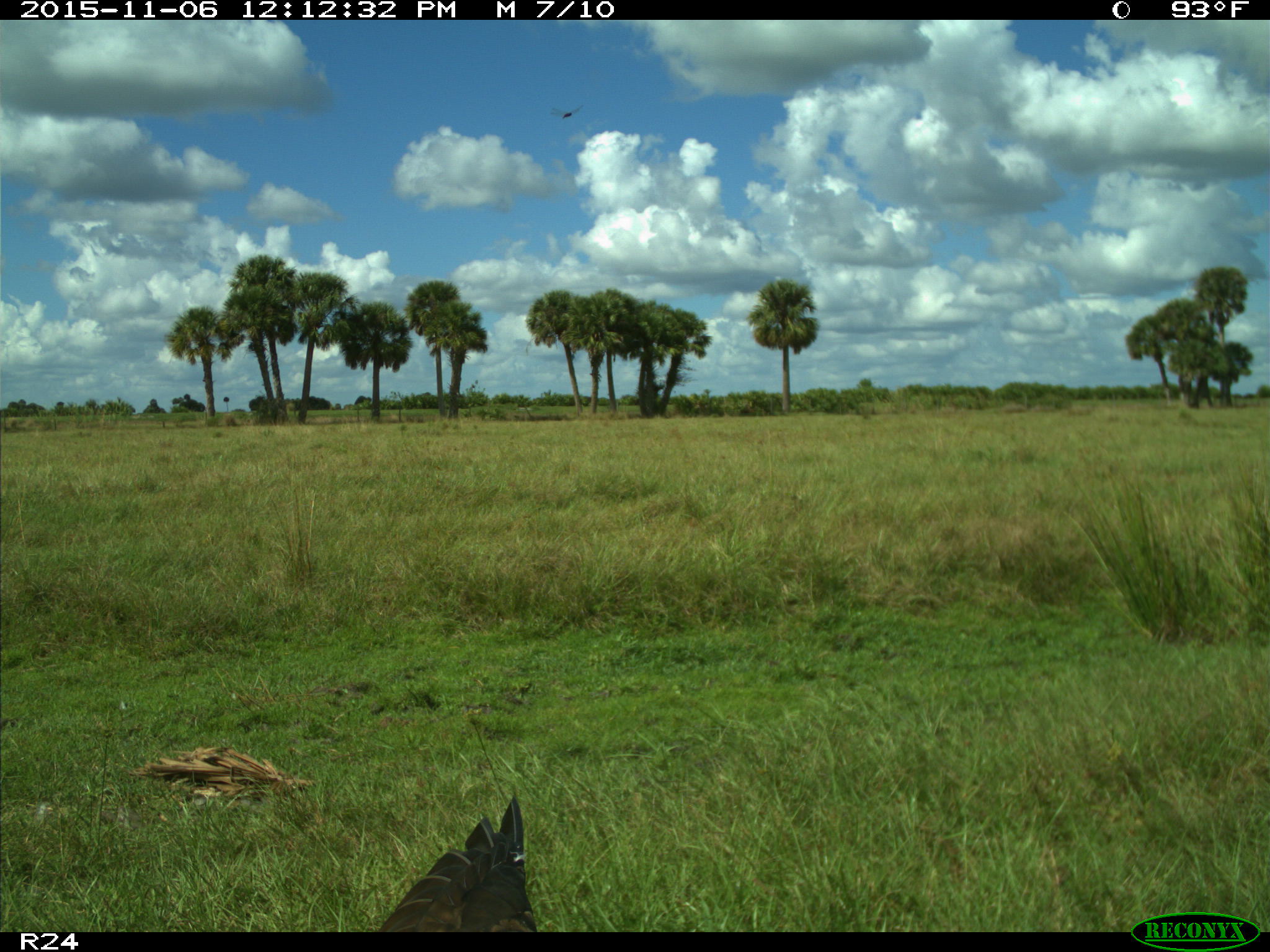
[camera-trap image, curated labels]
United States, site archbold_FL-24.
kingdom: Animalia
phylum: Chordata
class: Aves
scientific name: Aves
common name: birds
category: unidentified bird